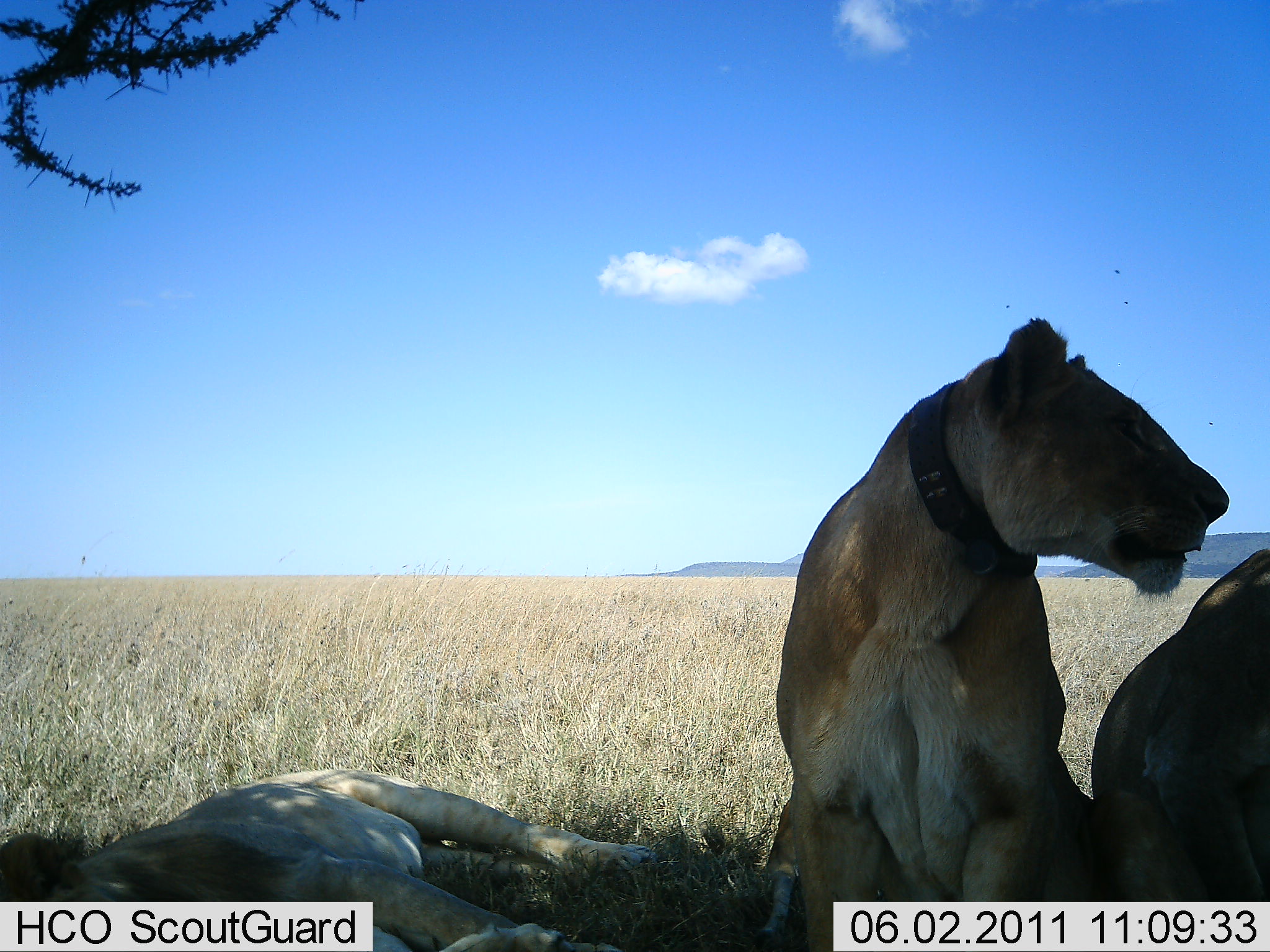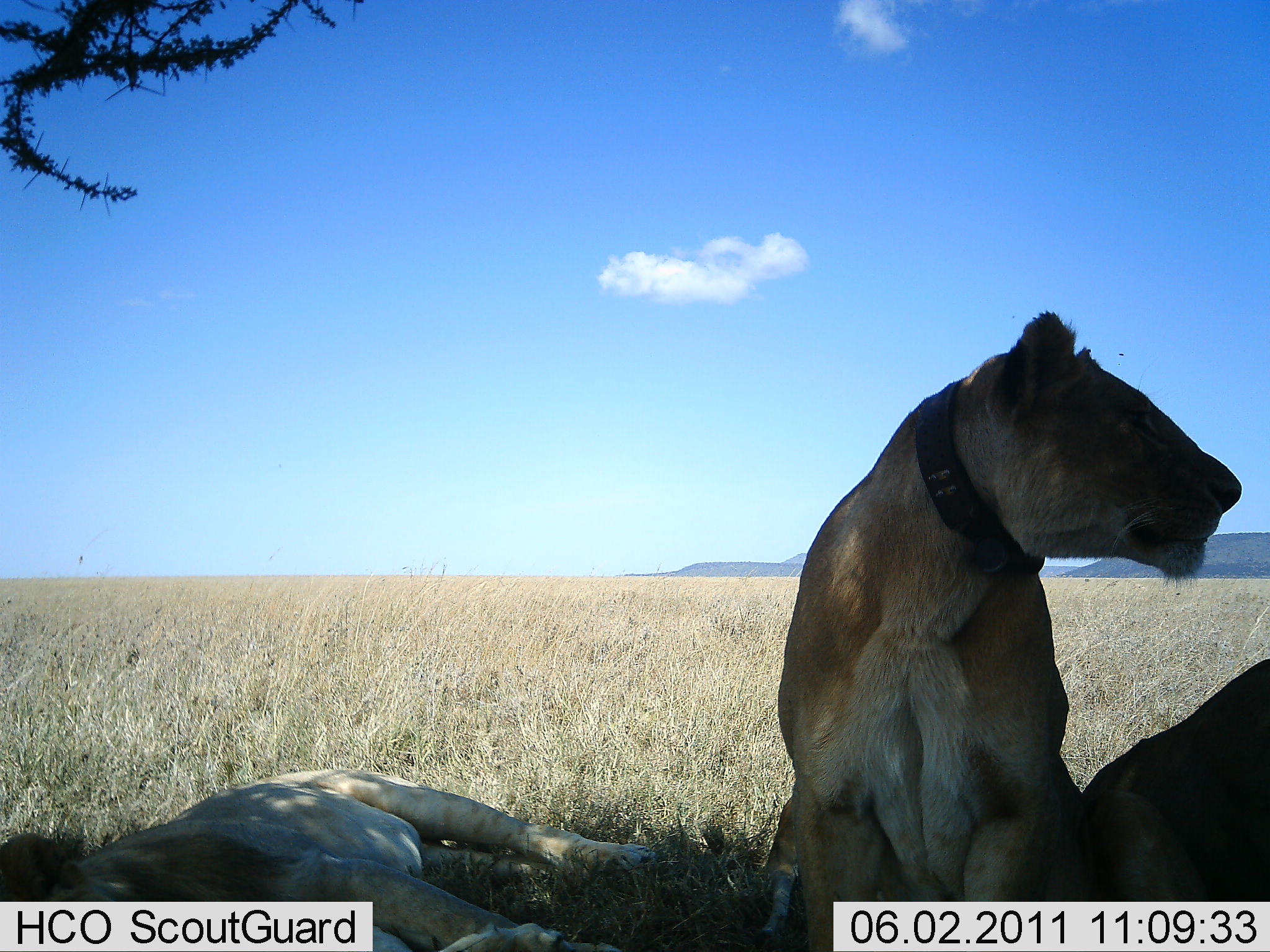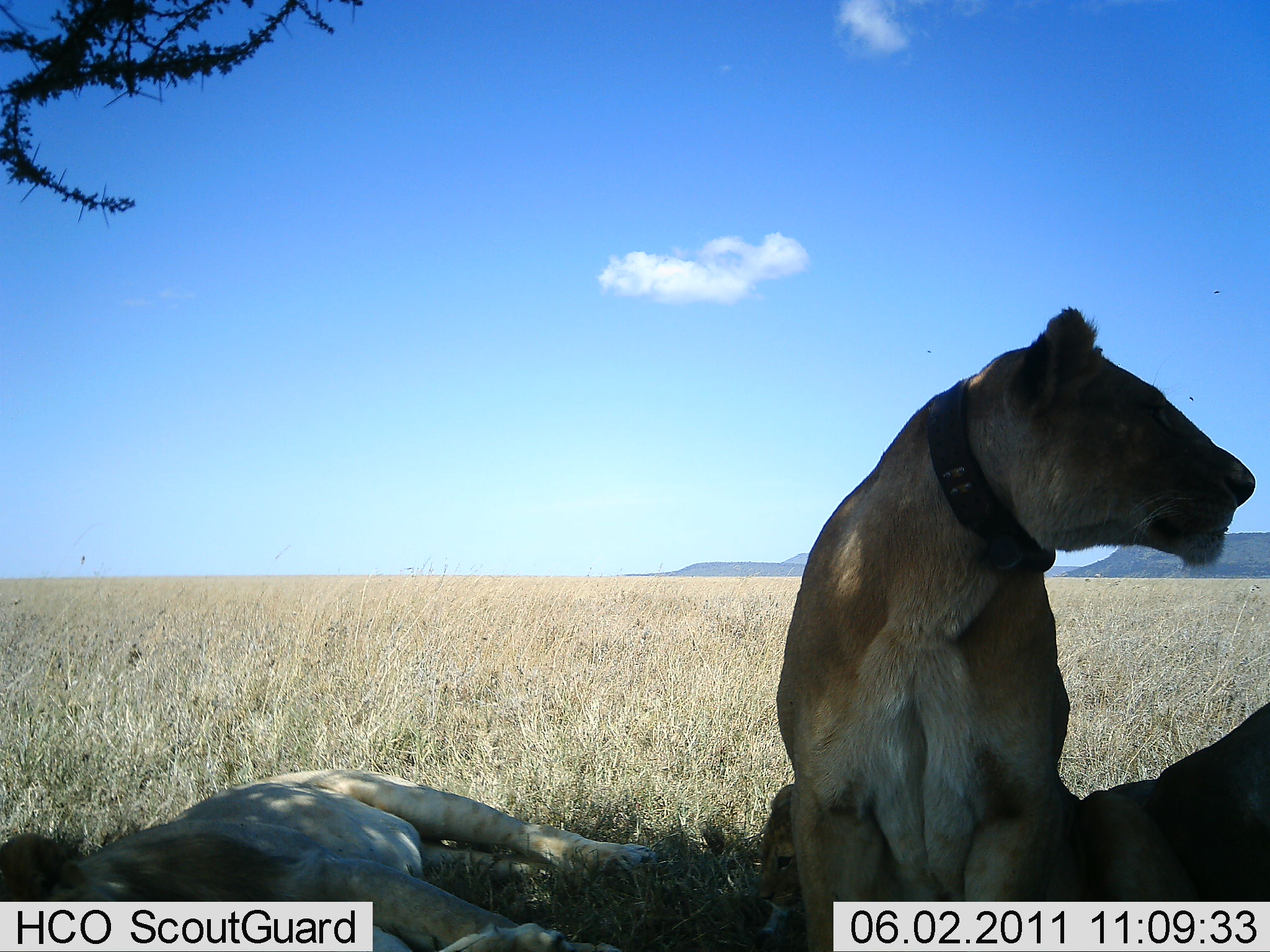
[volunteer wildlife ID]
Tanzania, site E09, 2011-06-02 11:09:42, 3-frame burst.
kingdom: Animalia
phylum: Chordata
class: Mammalia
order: Carnivora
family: Felidae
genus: Panthera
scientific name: Panthera leo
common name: lion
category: lionfemale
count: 3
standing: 23%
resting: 92%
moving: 0%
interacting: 15%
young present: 0%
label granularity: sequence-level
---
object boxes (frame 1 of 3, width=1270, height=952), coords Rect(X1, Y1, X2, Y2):
animal: Rect(755, 313, 1229, 952); Rect(0, 761, 659, 951); Rect(1088, 546, 1270, 903)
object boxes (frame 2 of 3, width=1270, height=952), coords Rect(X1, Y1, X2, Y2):
animal: Rect(751, 295, 1243, 952); Rect(0, 764, 655, 951); Rect(1081, 653, 1270, 902)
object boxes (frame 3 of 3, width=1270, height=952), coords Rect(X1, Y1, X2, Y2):
animal: Rect(778, 305, 1267, 952); Rect(0, 768, 657, 952); Rect(1084, 701, 1270, 948); Rect(753, 776, 923, 918)